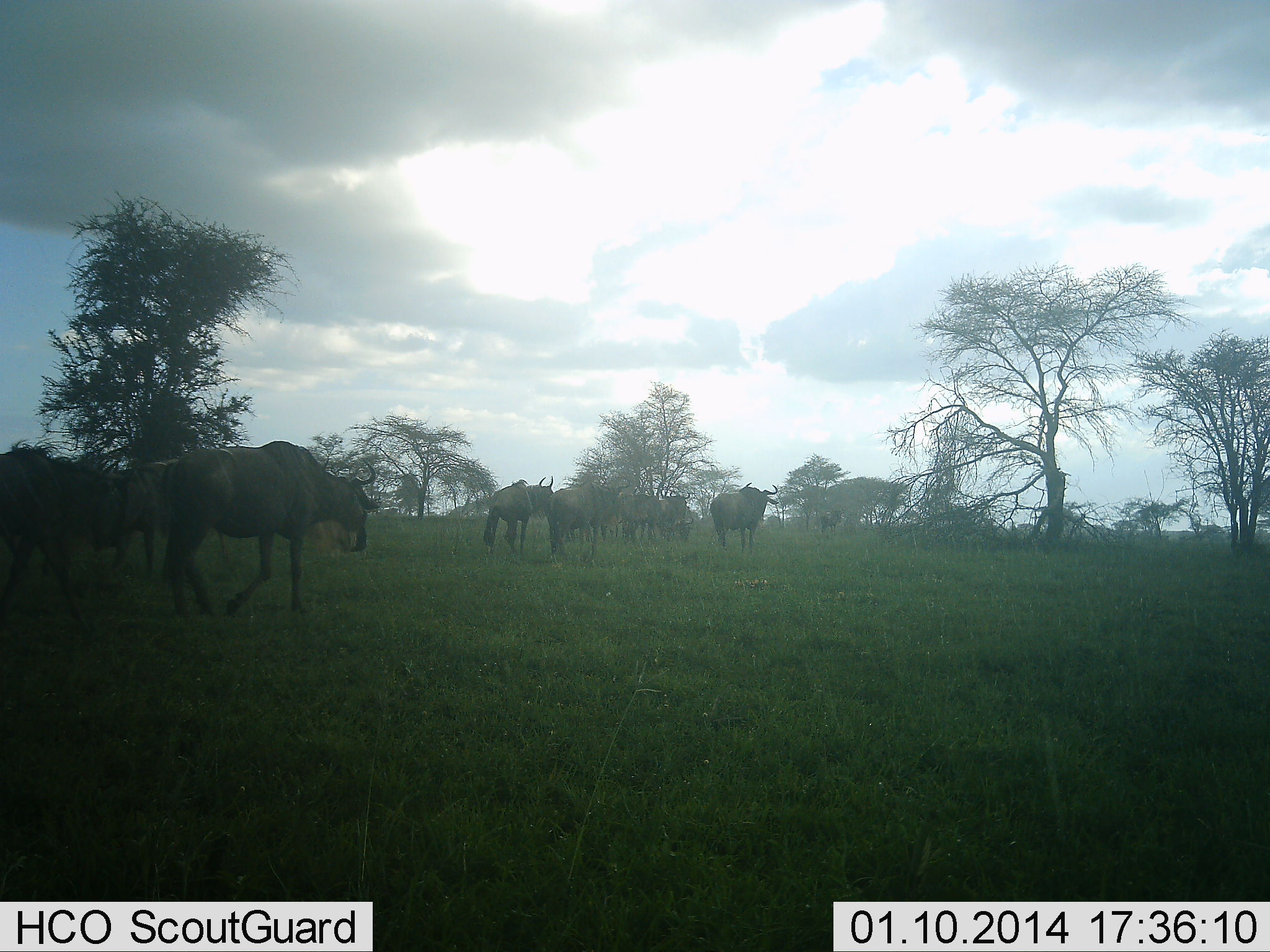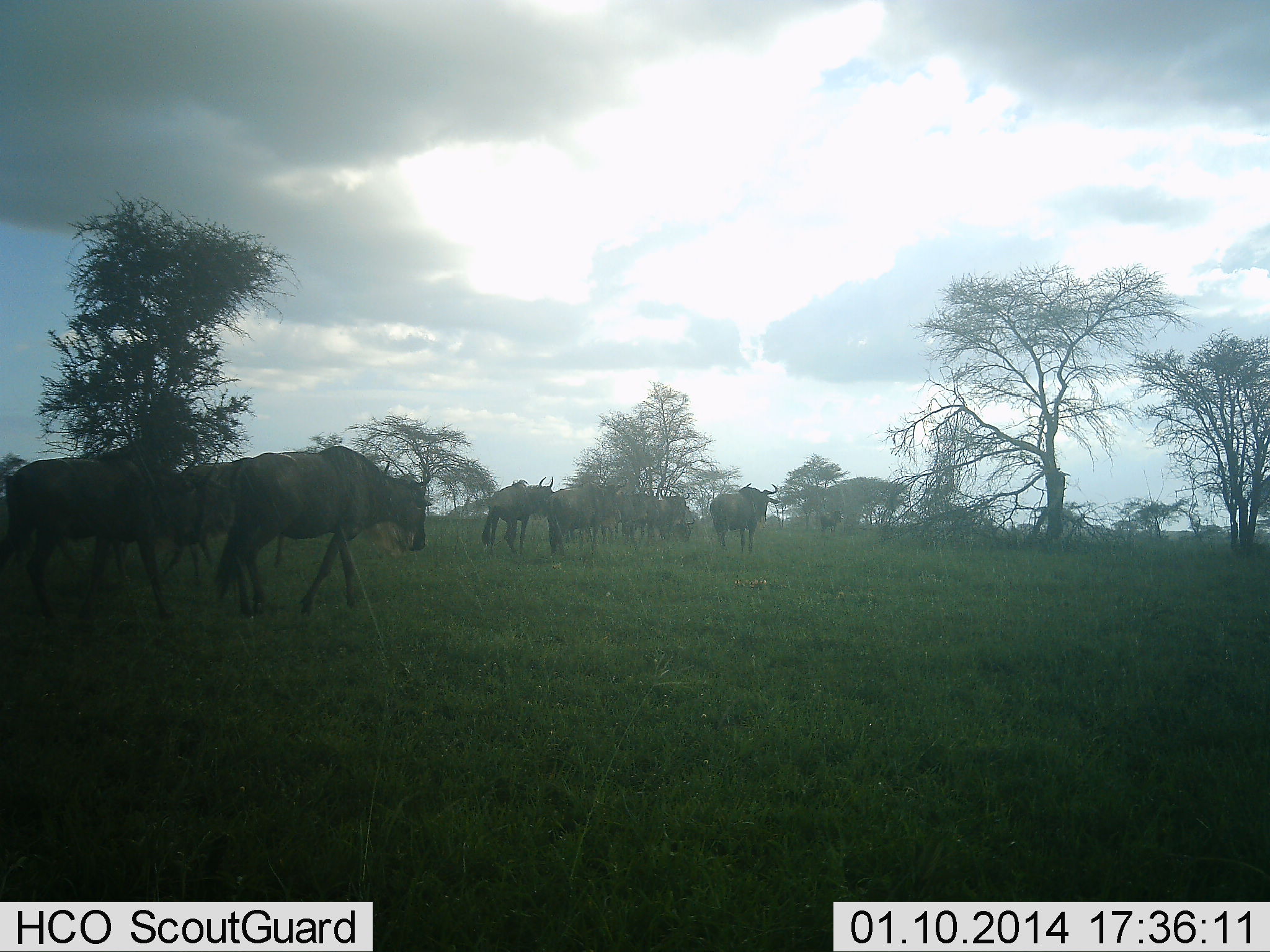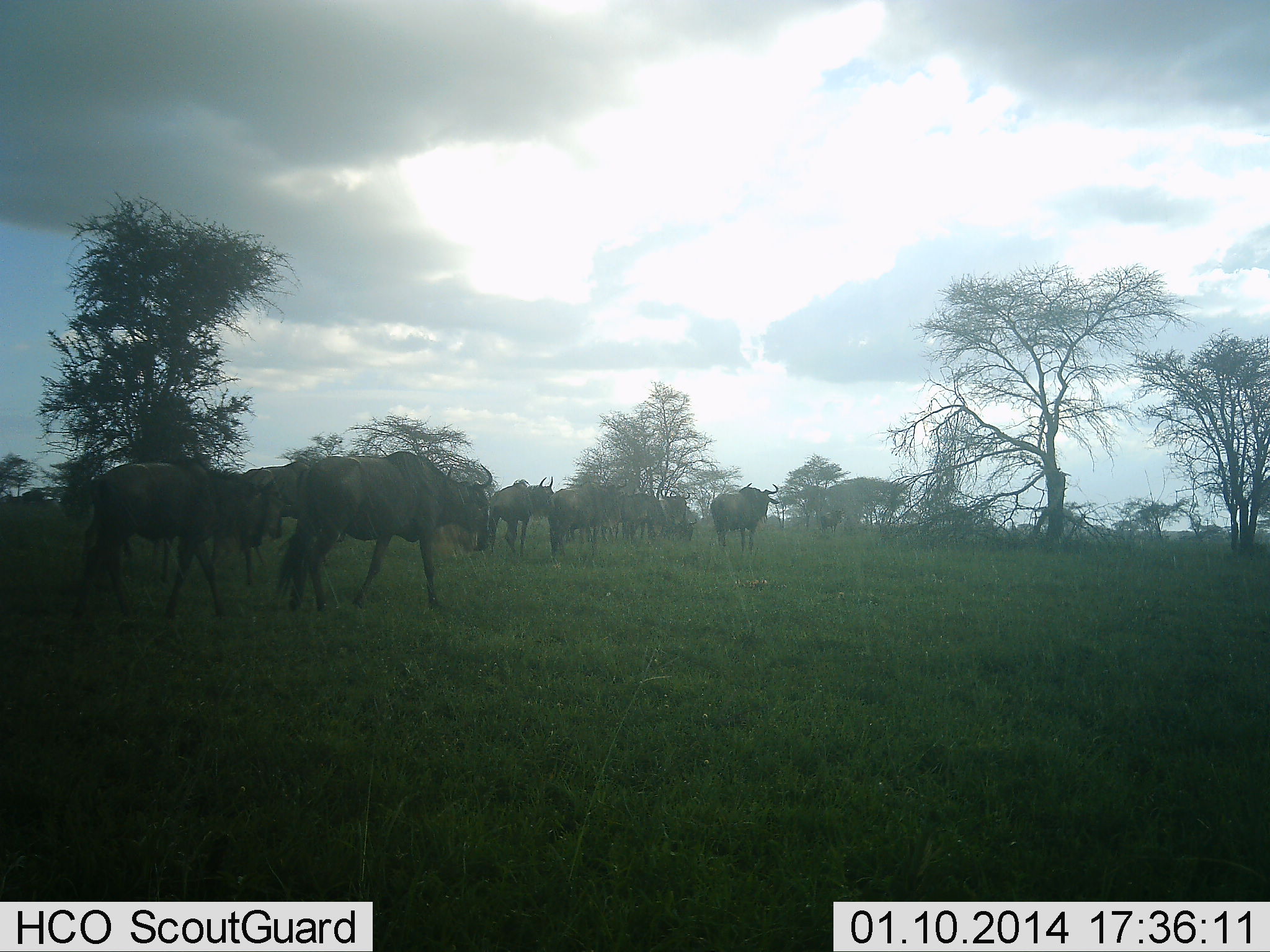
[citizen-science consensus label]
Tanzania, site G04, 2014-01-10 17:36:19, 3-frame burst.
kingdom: Animalia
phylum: Chordata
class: Mammalia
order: Artiodactyla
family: Bovidae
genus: Connochaetes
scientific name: Connochaetes taurinus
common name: blue wildebeest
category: wildebeest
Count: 8.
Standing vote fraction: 80%.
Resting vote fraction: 0%.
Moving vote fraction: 80%.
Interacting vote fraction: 0%.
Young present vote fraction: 0%.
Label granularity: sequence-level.